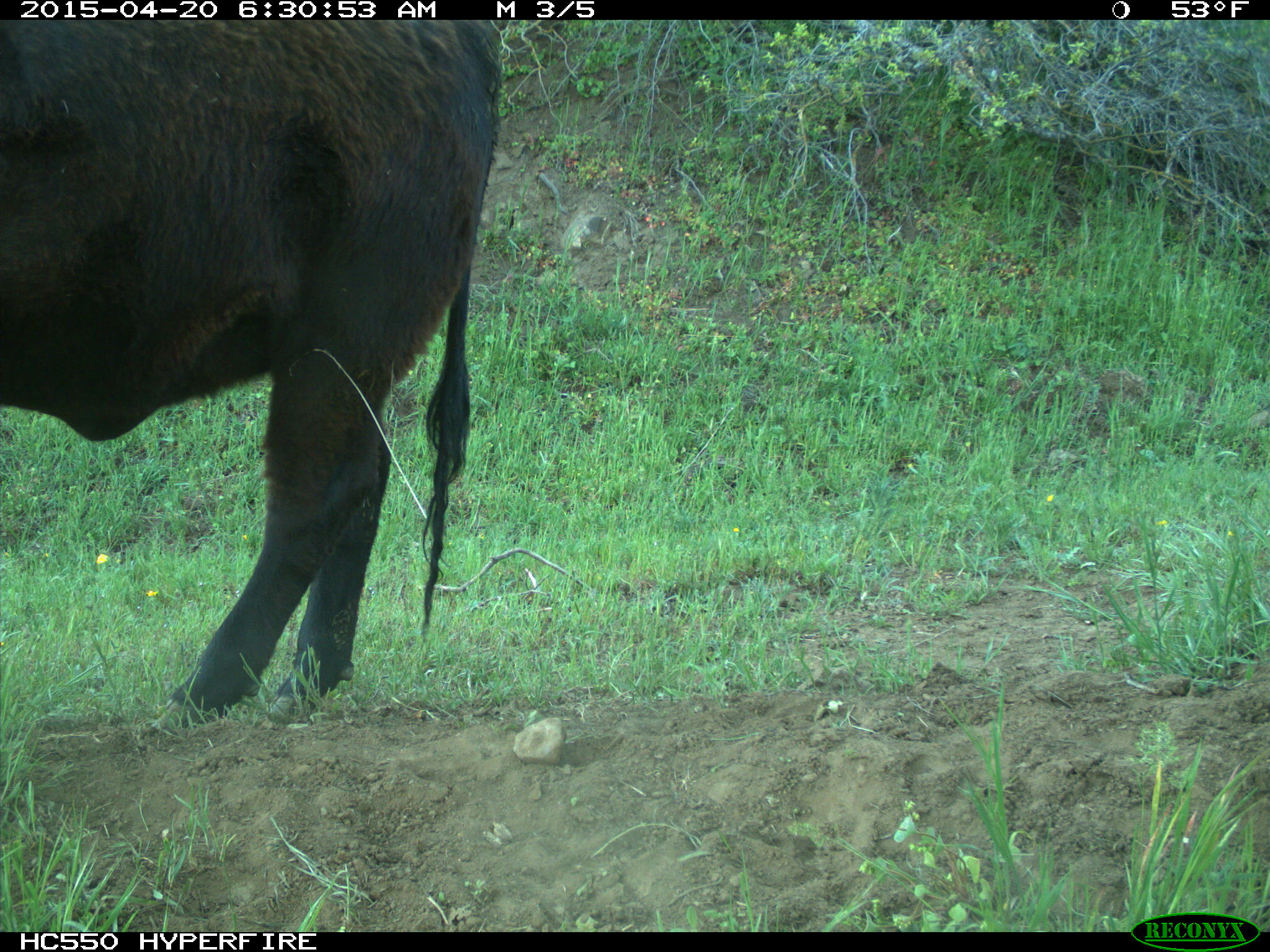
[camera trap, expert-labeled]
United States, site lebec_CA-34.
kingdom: Animalia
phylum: Chordata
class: Mammalia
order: Artiodactyla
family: Bovidae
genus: Bos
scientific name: Bos taurus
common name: domestic cow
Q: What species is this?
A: Bos taurus (domestic cow).